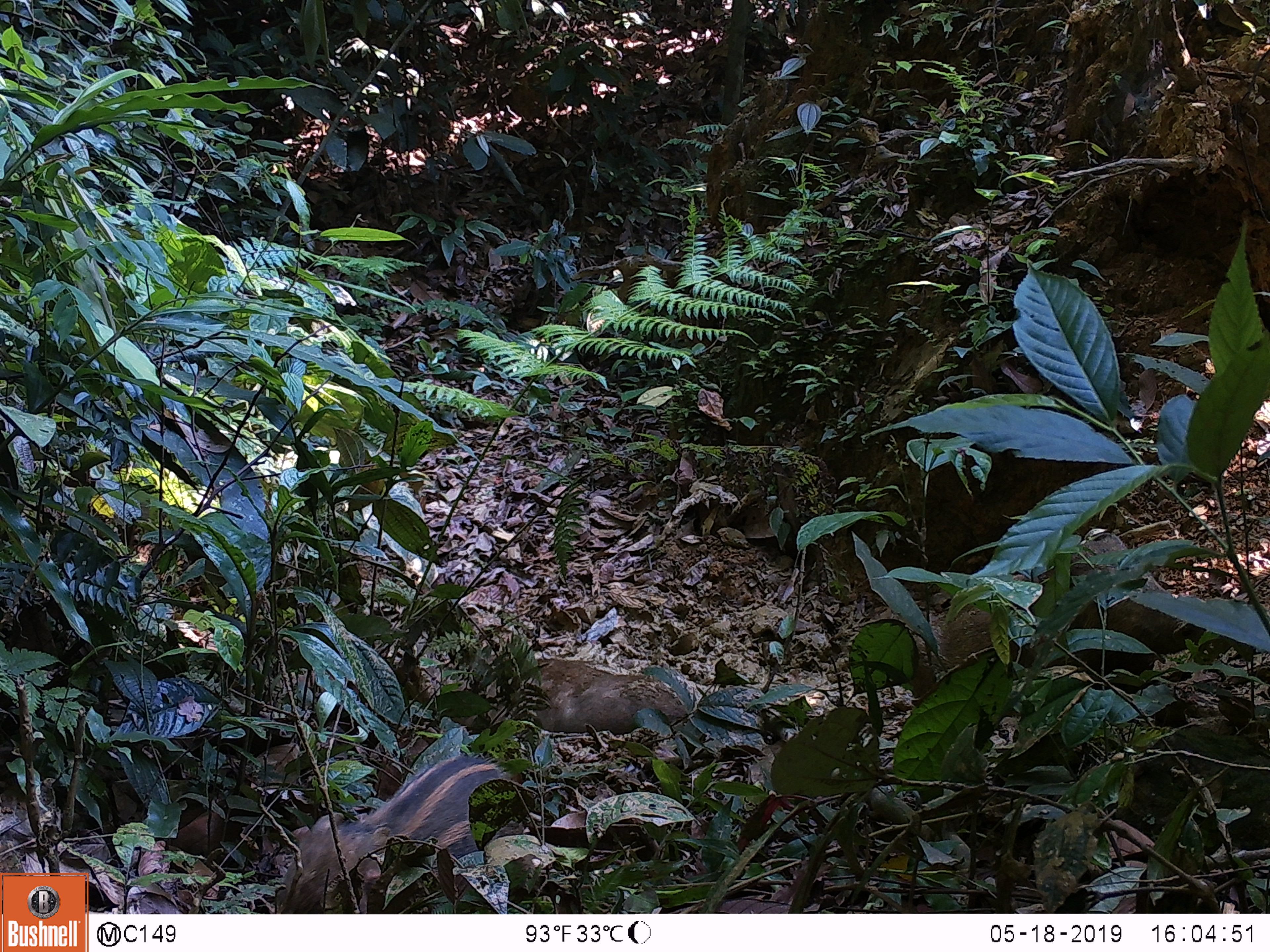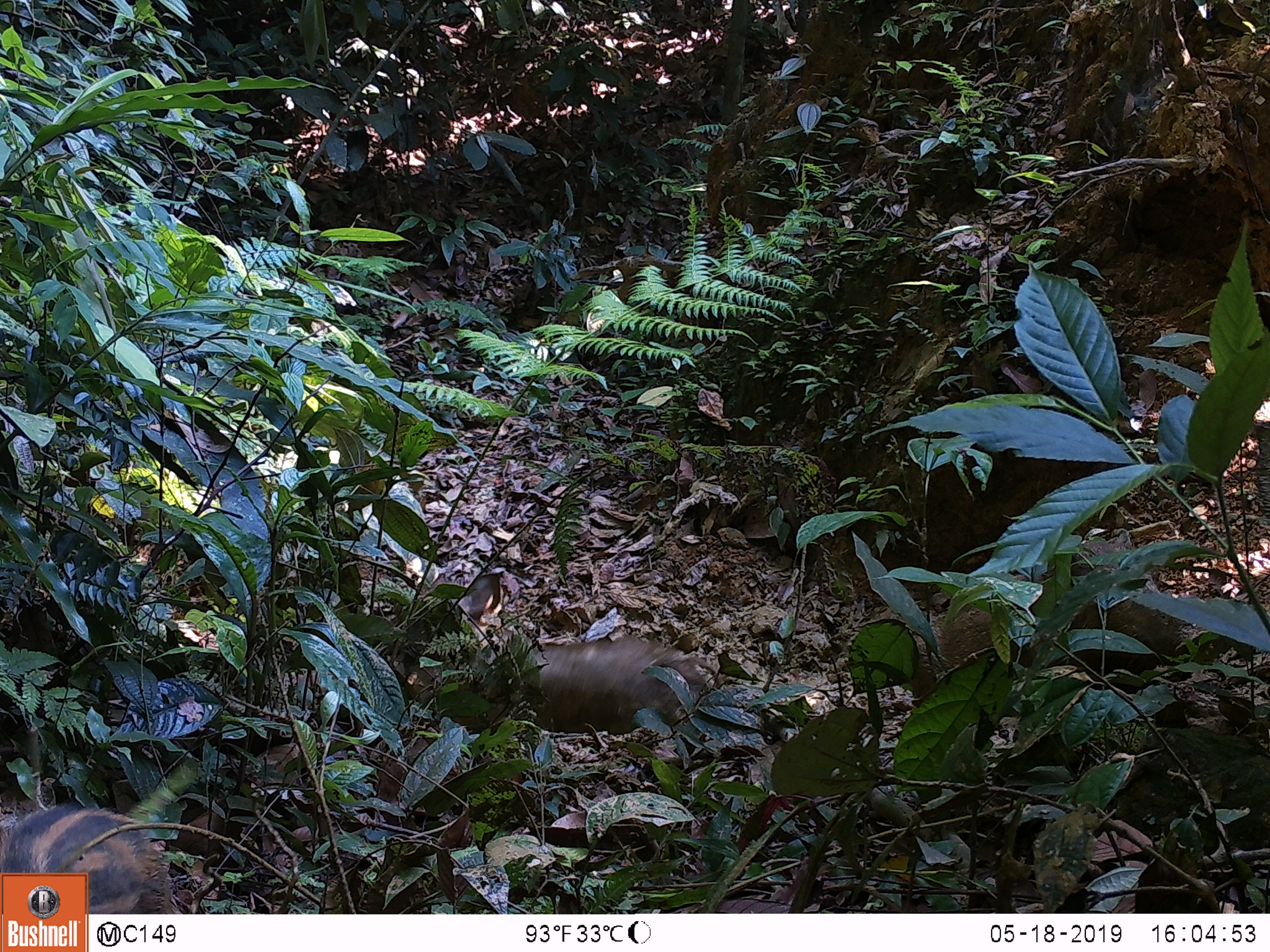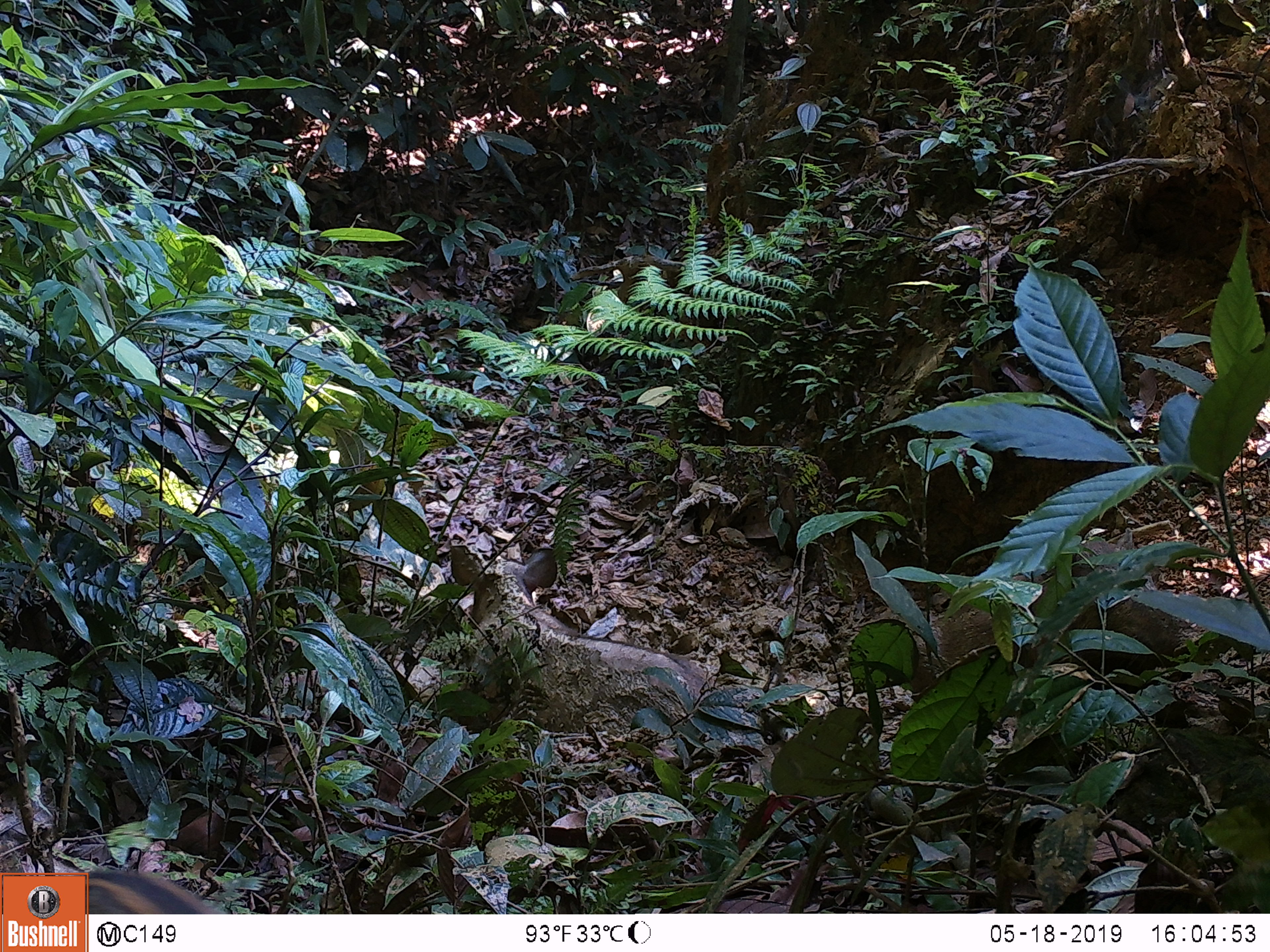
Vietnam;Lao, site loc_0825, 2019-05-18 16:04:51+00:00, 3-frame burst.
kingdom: Animalia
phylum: Chordata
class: Mammalia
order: Artiodactyla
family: Suidae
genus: Sus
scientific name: Sus scrofa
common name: eurasian wild pig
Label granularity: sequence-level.